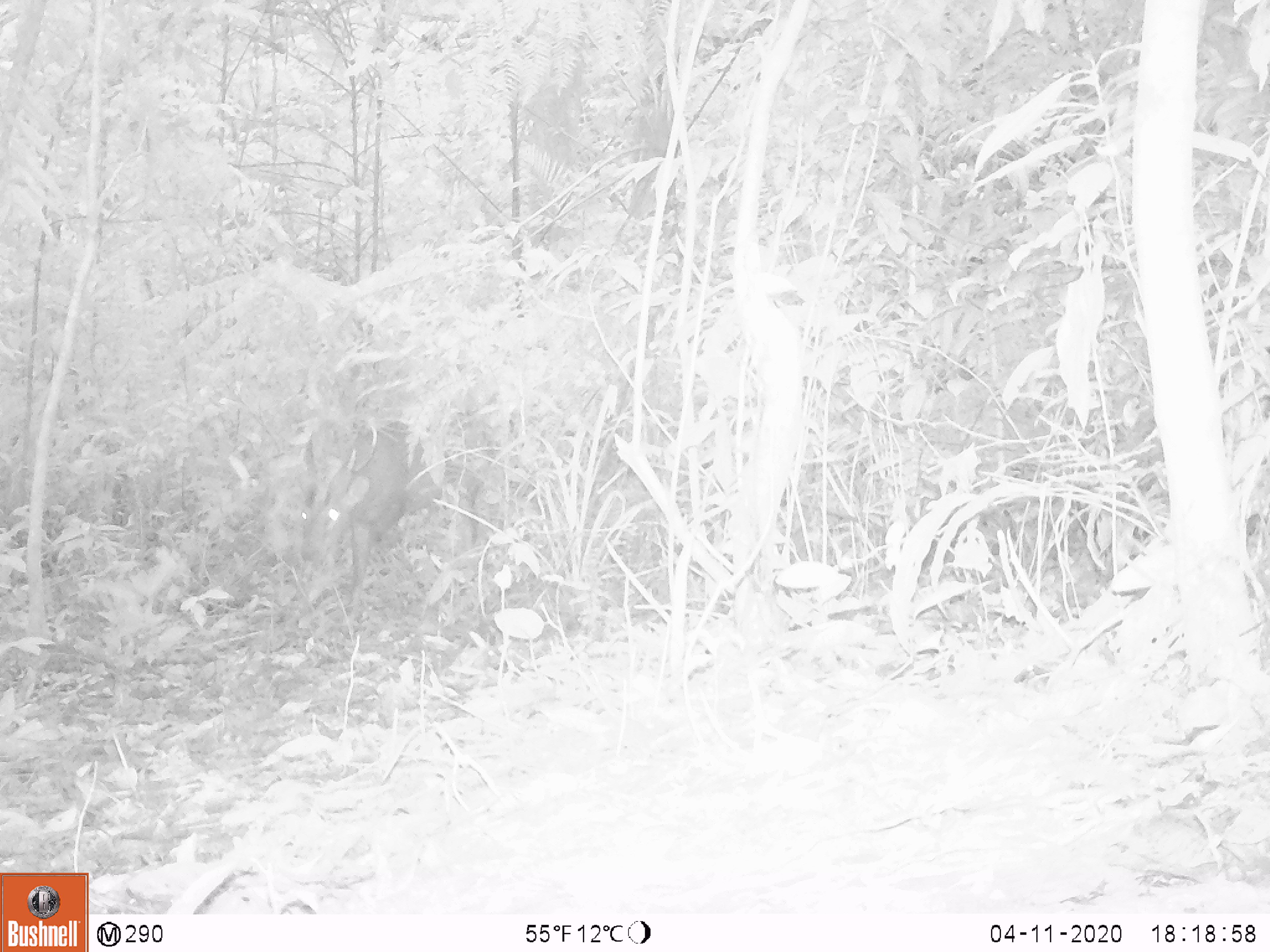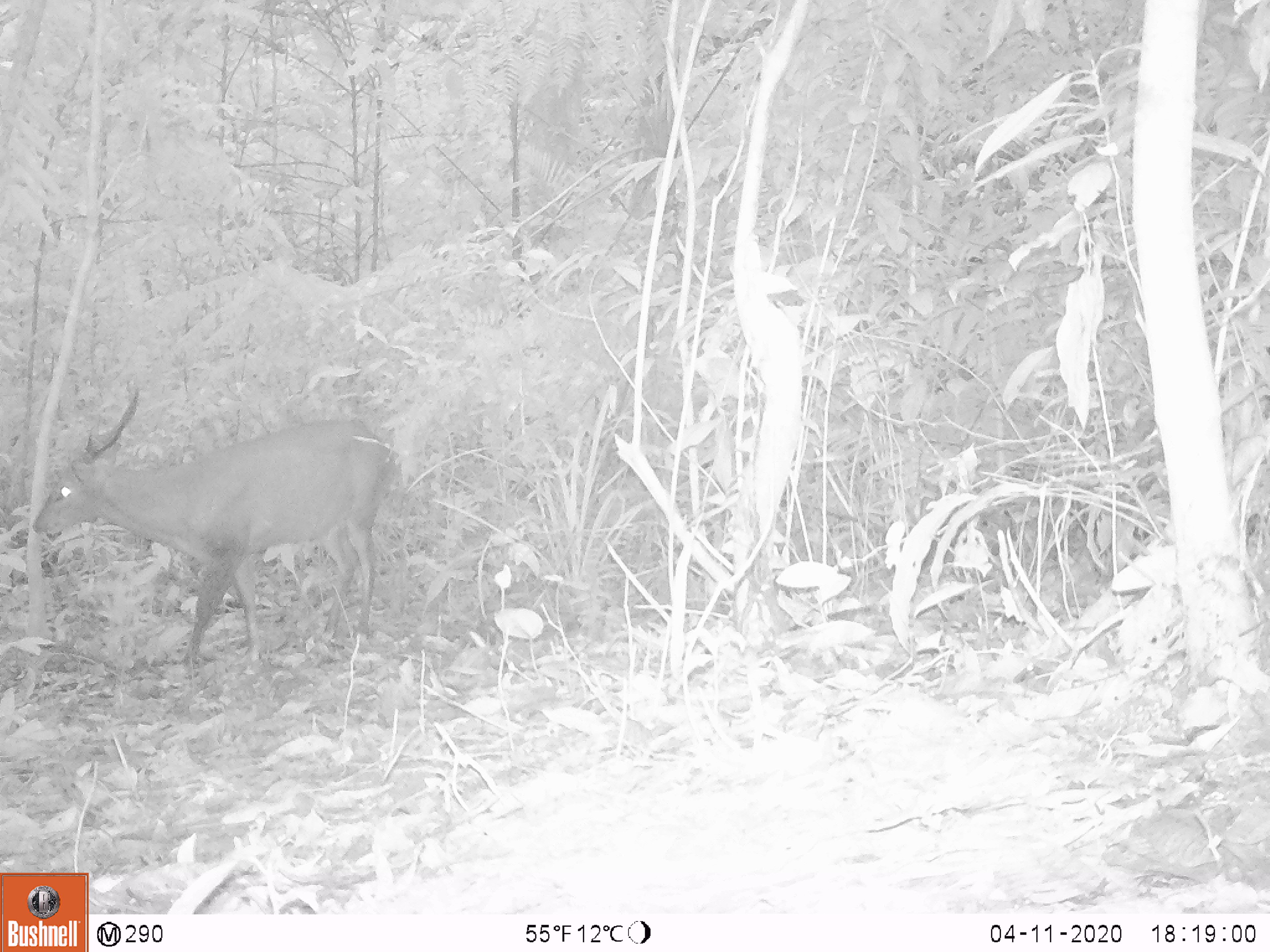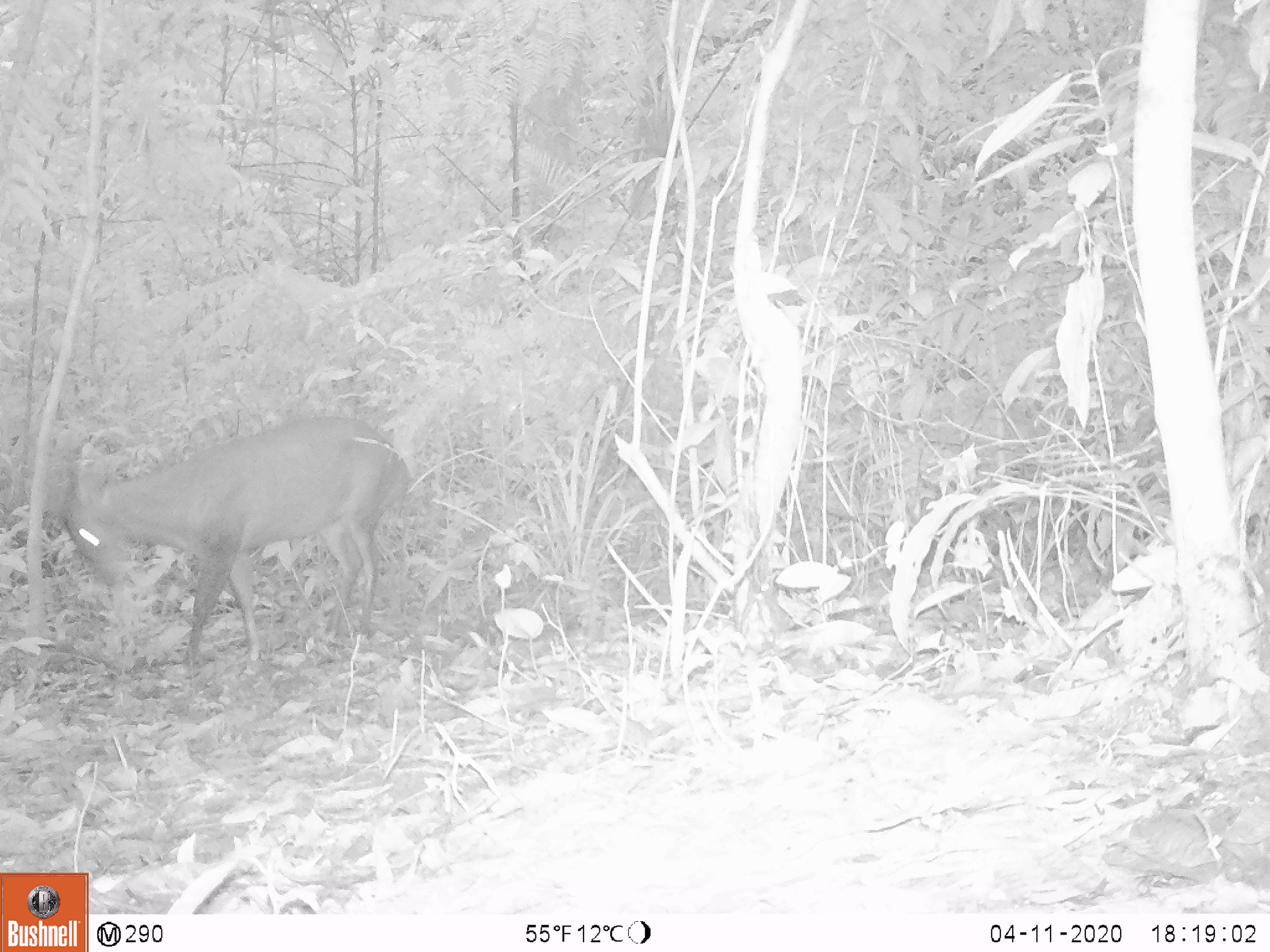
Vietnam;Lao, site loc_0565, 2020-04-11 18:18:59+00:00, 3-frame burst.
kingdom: Animalia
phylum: Chordata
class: Mammalia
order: Artiodactyla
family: Cervidae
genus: Muntiacus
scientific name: Muntiacus vuquangensis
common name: large-antlered muntjac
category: large antlered muntjac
Large antlered muntjac (large-antlered muntjac) (Muntiacus vuquangensis). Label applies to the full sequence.